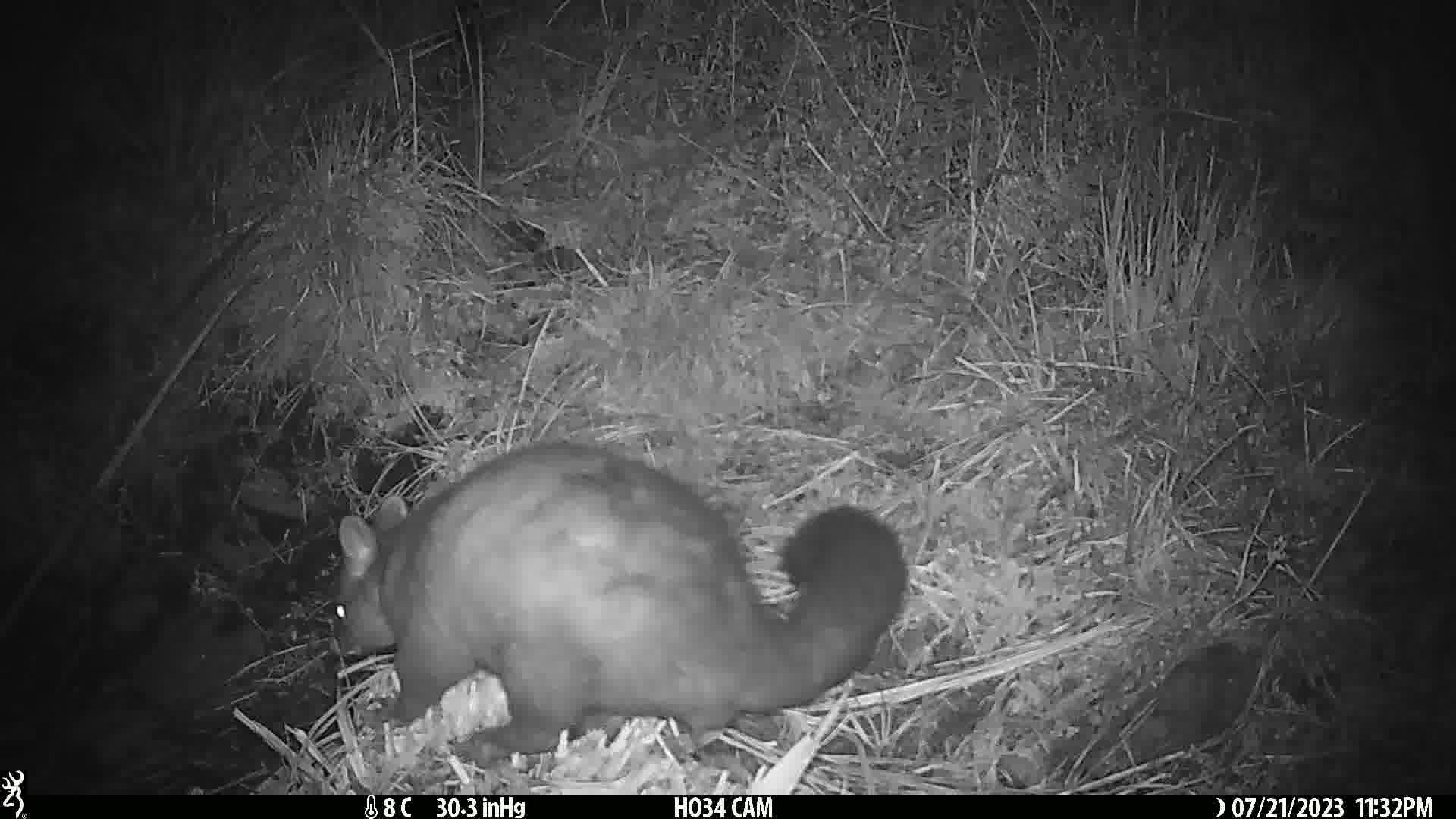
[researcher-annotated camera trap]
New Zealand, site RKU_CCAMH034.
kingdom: Animalia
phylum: Chordata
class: Mammalia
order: Diprotodontia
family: Phalangeridae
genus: Trichosurus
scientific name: Trichosurus vulpecula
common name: common brushtail possum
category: possum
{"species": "possum (common brushtail possum) (Trichosurus vulpecula)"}